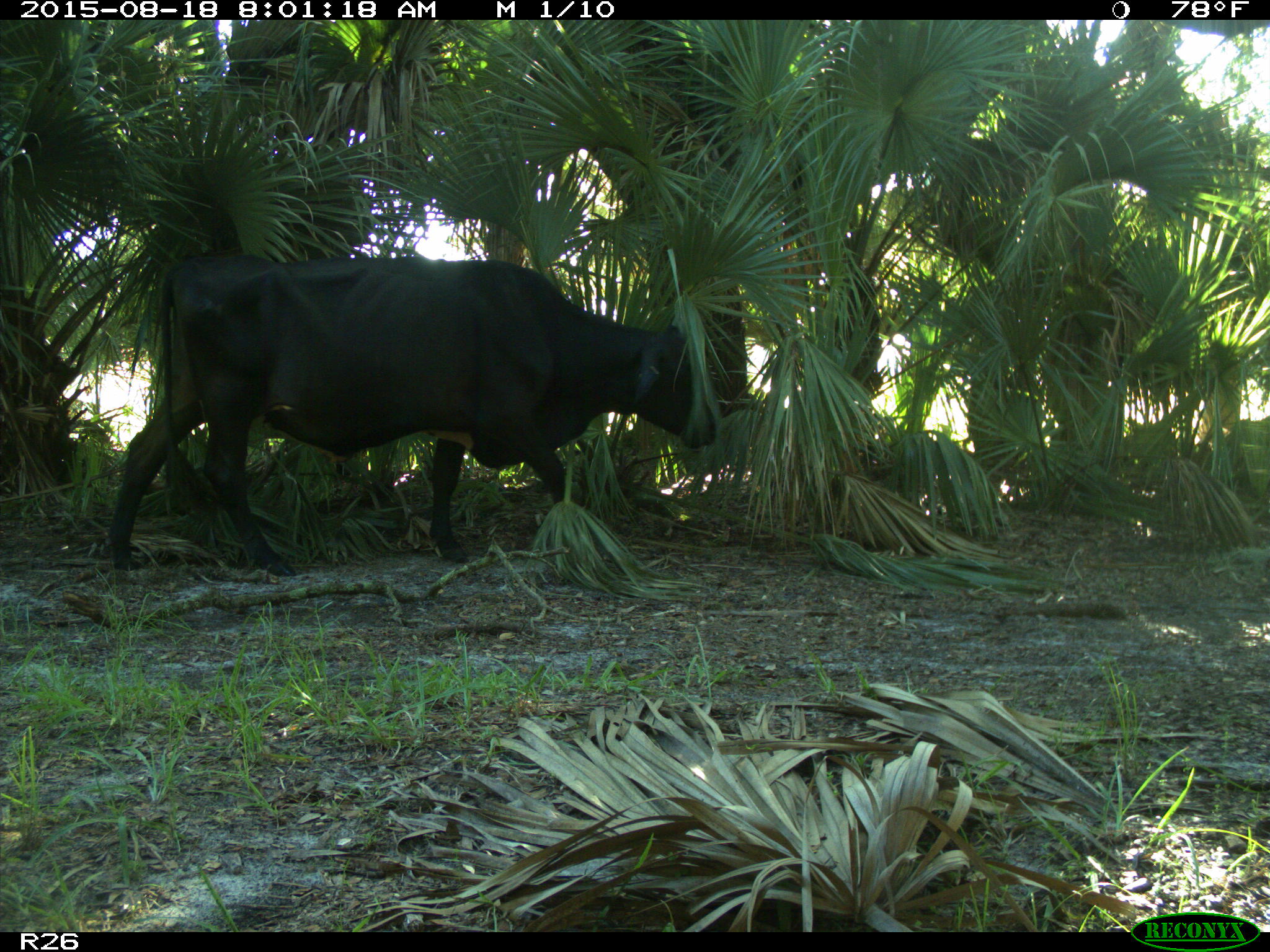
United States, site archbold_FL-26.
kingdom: Animalia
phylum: Chordata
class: Mammalia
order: Artiodactyla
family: Bovidae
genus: Bos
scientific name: Bos taurus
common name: domestic cow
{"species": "Bos taurus (domestic cow)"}